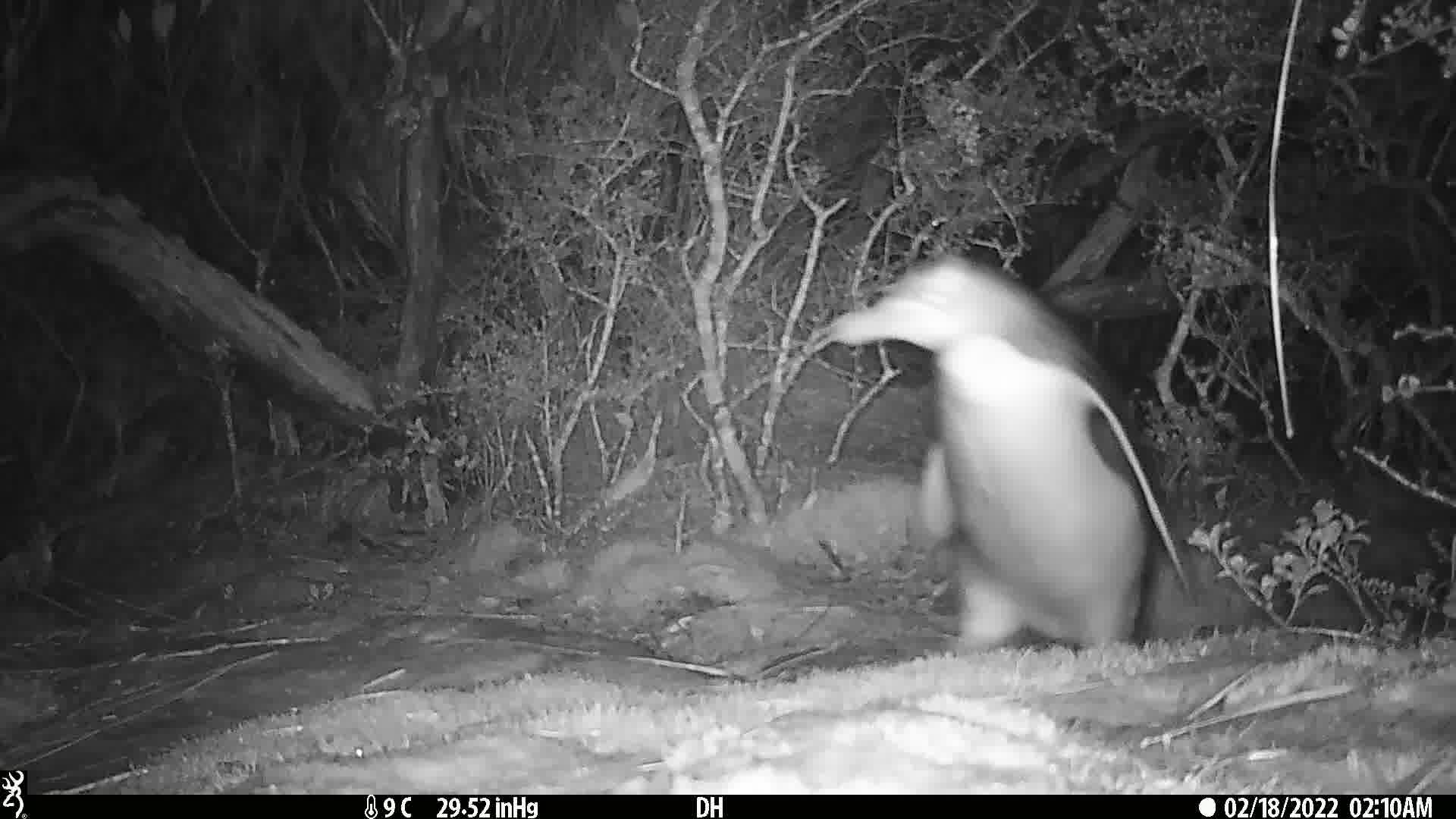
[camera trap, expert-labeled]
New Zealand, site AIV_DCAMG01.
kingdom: Animalia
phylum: Chordata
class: Aves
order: Sphenisciformes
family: Spheniscidae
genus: Megadyptes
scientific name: Megadyptes antipodes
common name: yellow-eyed penguin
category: yellow eyed penguin